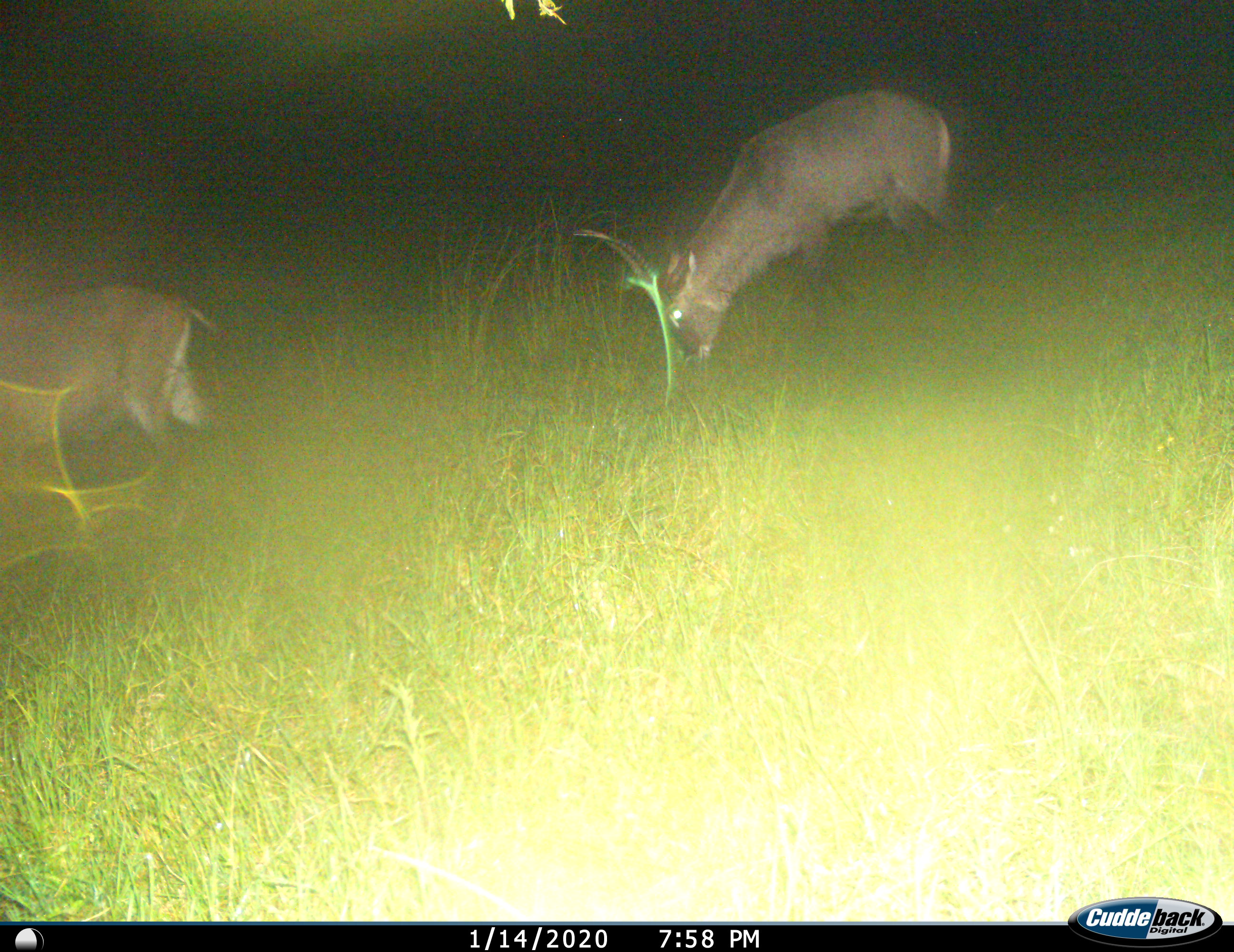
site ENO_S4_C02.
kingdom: Animalia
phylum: Chordata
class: Mammalia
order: Artiodactyla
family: Bovidae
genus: Kobus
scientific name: Kobus ellipsiprymnus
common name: waterbuck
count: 2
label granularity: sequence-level